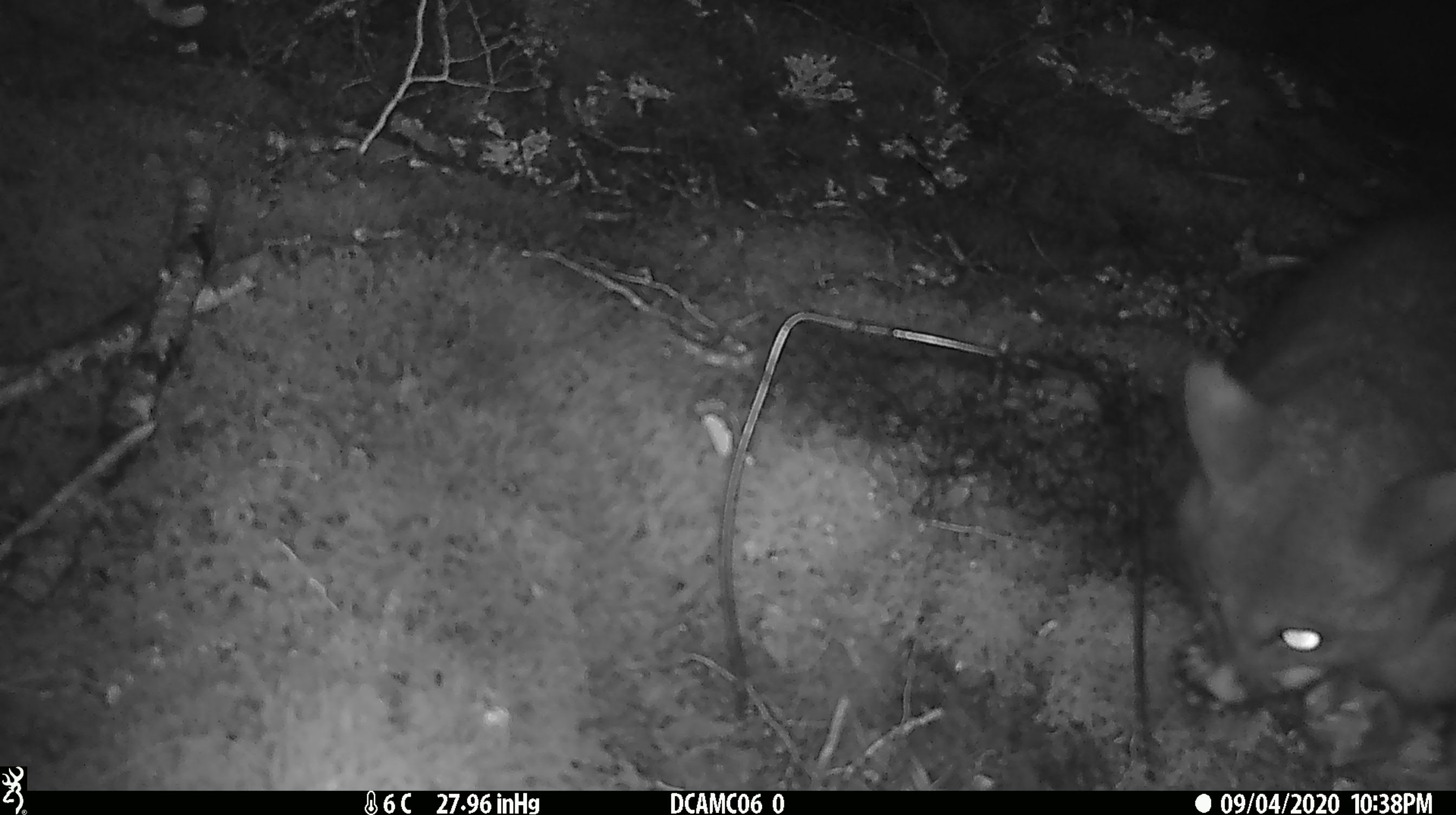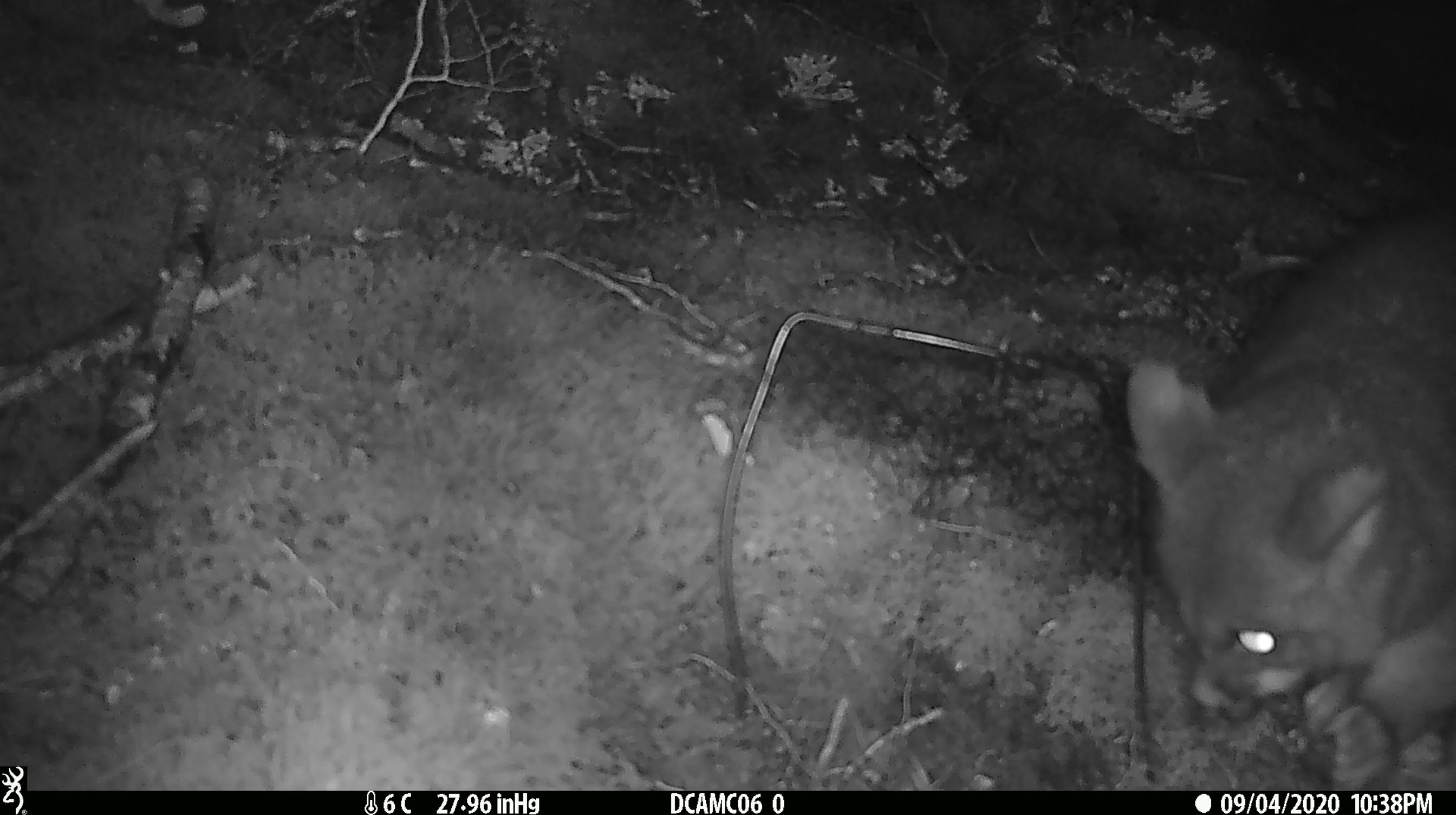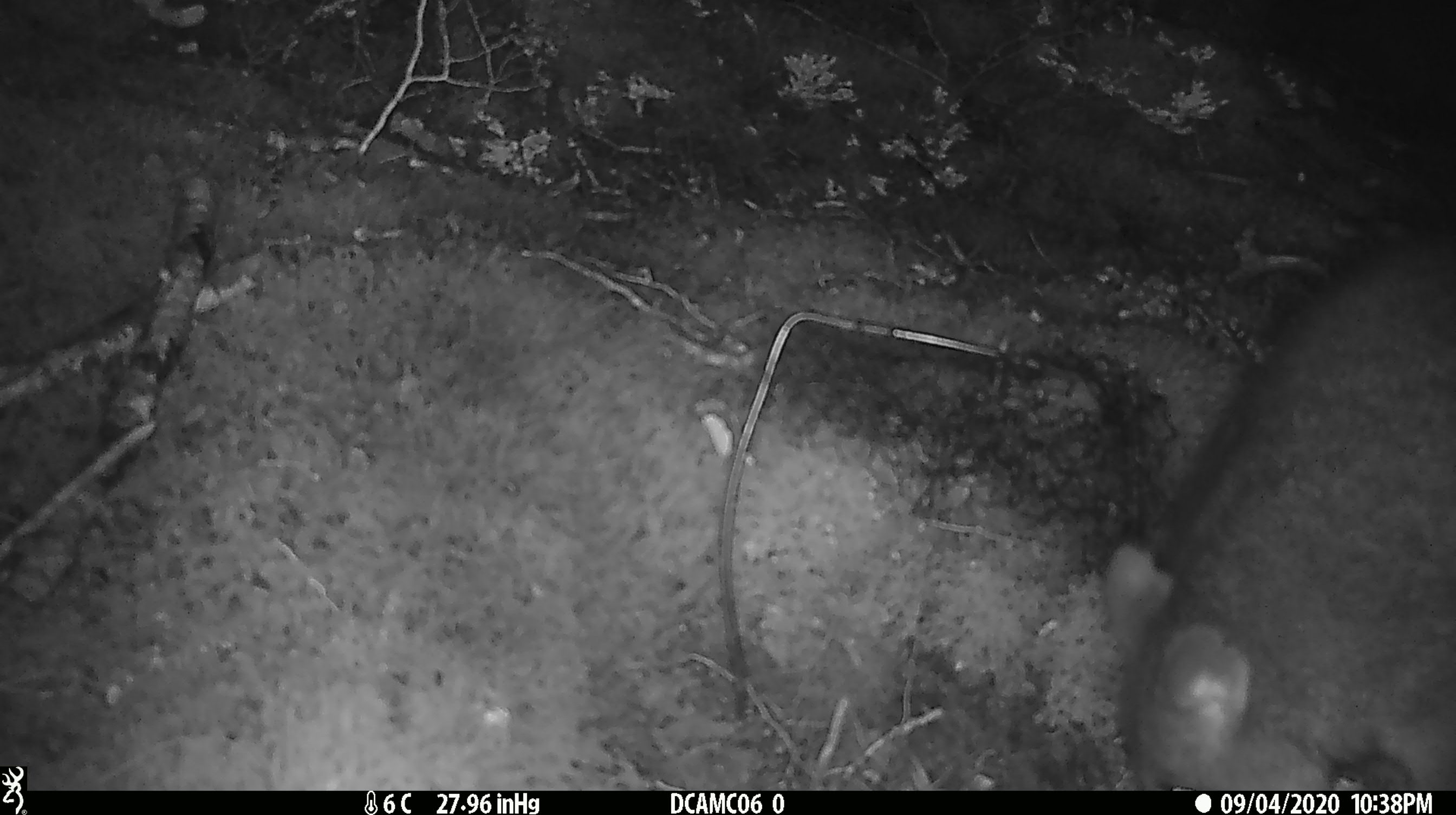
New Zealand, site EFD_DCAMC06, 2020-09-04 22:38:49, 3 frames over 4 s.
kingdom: Animalia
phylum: Chordata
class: Mammalia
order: Diprotodontia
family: Phalangeridae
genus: Trichosurus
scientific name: Trichosurus vulpecula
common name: common brushtail possum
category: possum